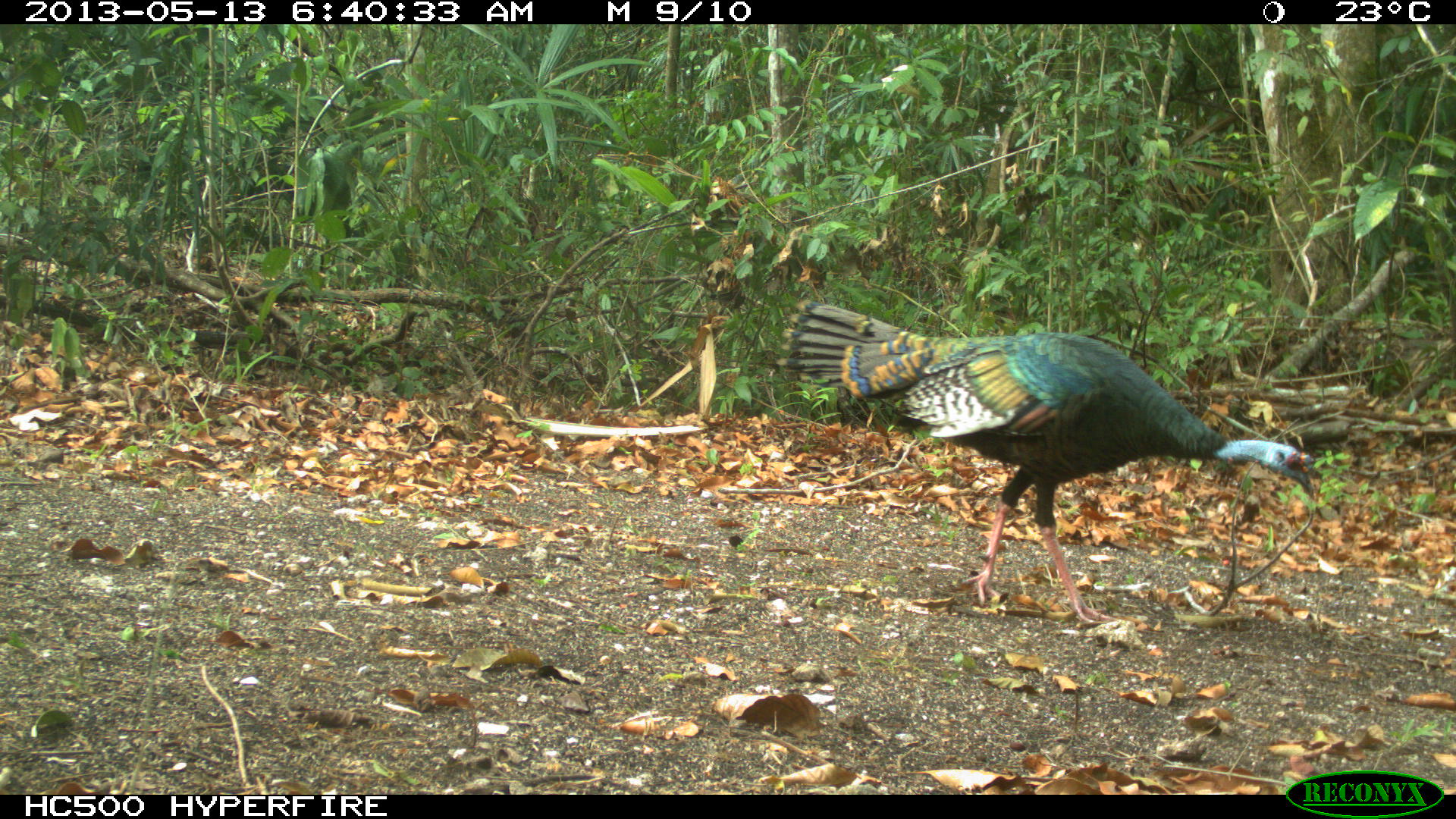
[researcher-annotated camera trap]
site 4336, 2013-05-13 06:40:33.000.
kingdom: Animalia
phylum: Chordata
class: Aves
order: Galliformes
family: Phasianidae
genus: Meleagris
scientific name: Meleagris ocellata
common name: ocellated turkey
Meleagris ocellata (ocellated turkey), count 1, sex female.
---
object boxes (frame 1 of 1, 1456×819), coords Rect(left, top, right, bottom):
meleagris ocellata: Rect(783, 299, 1319, 626)